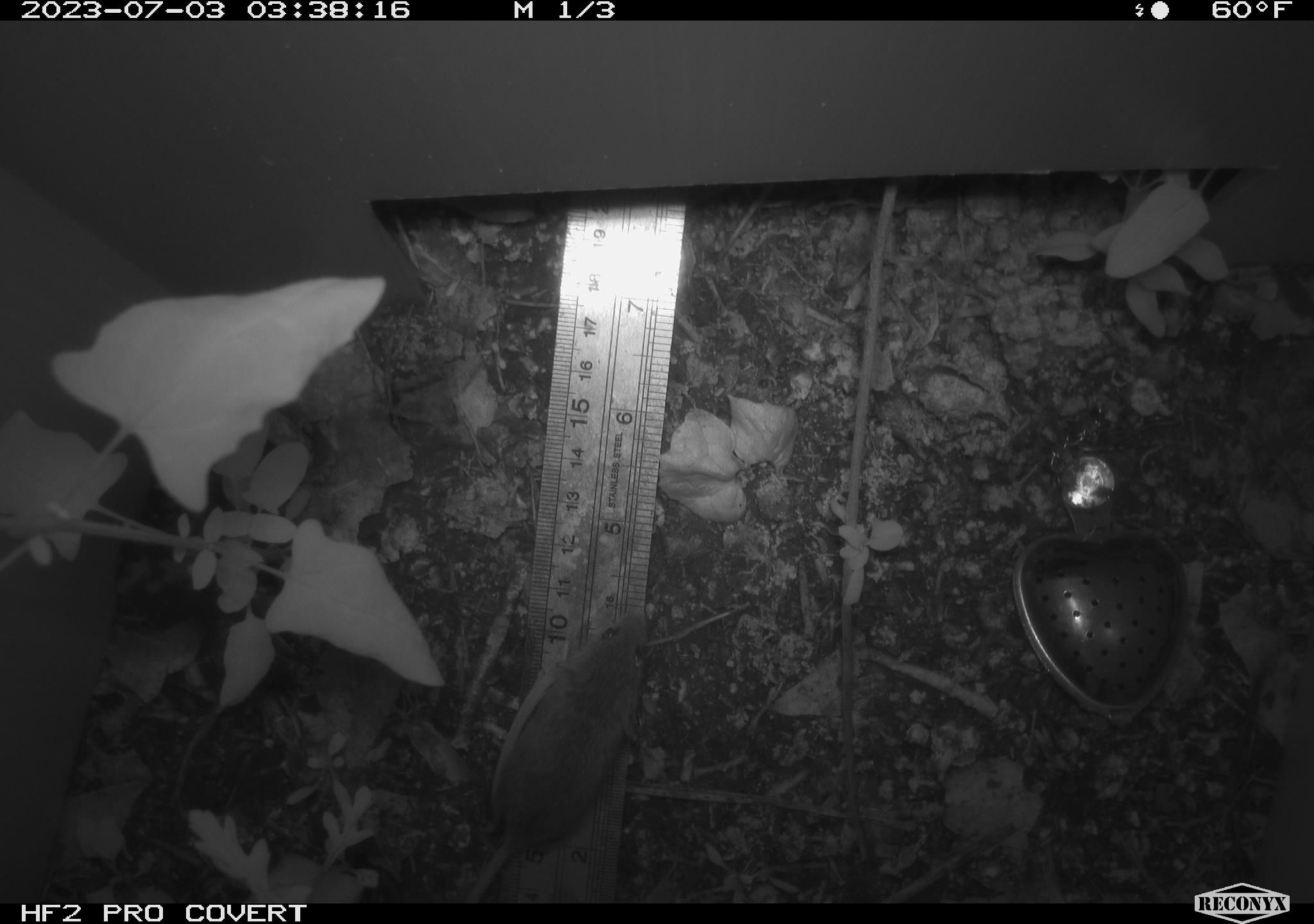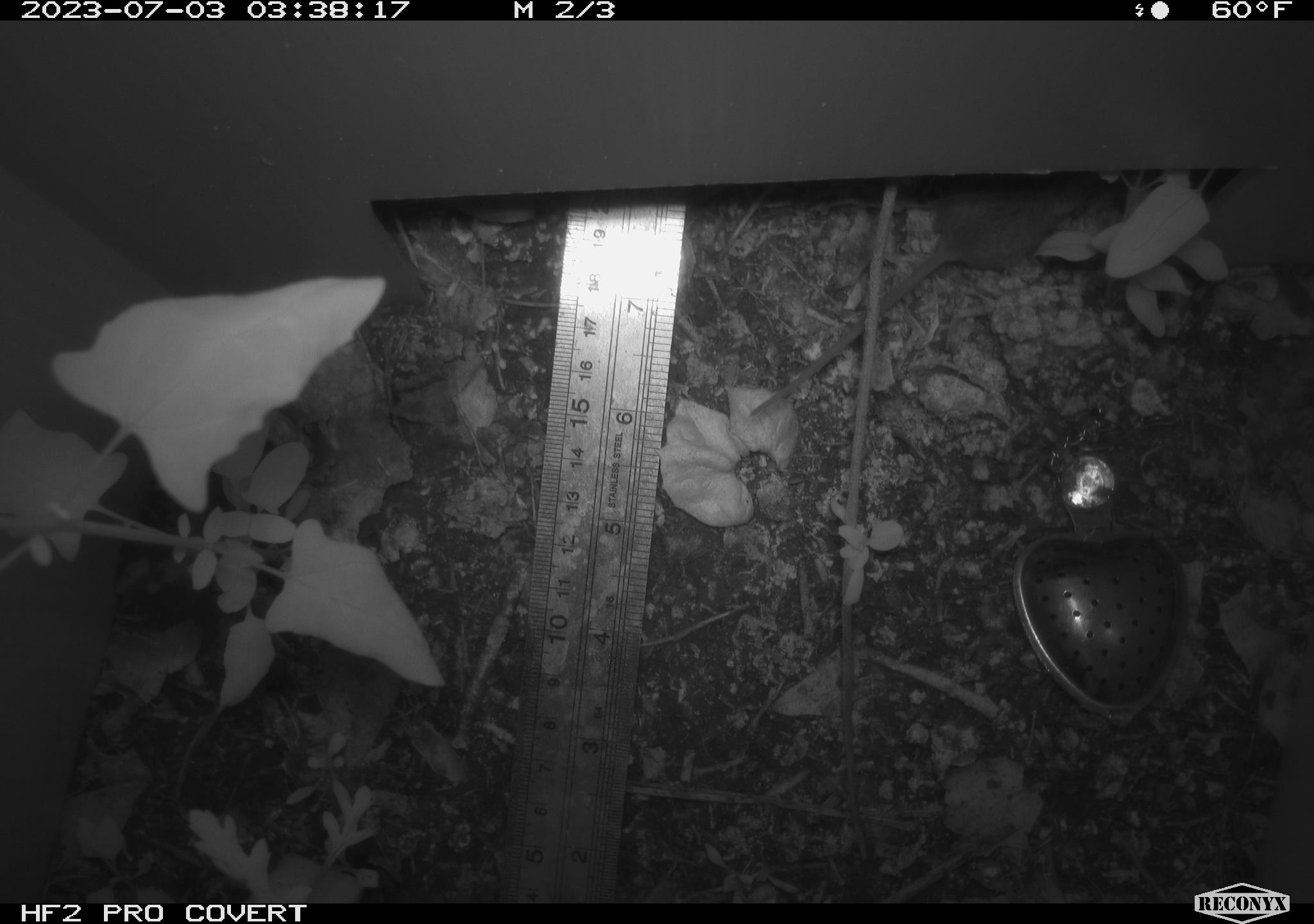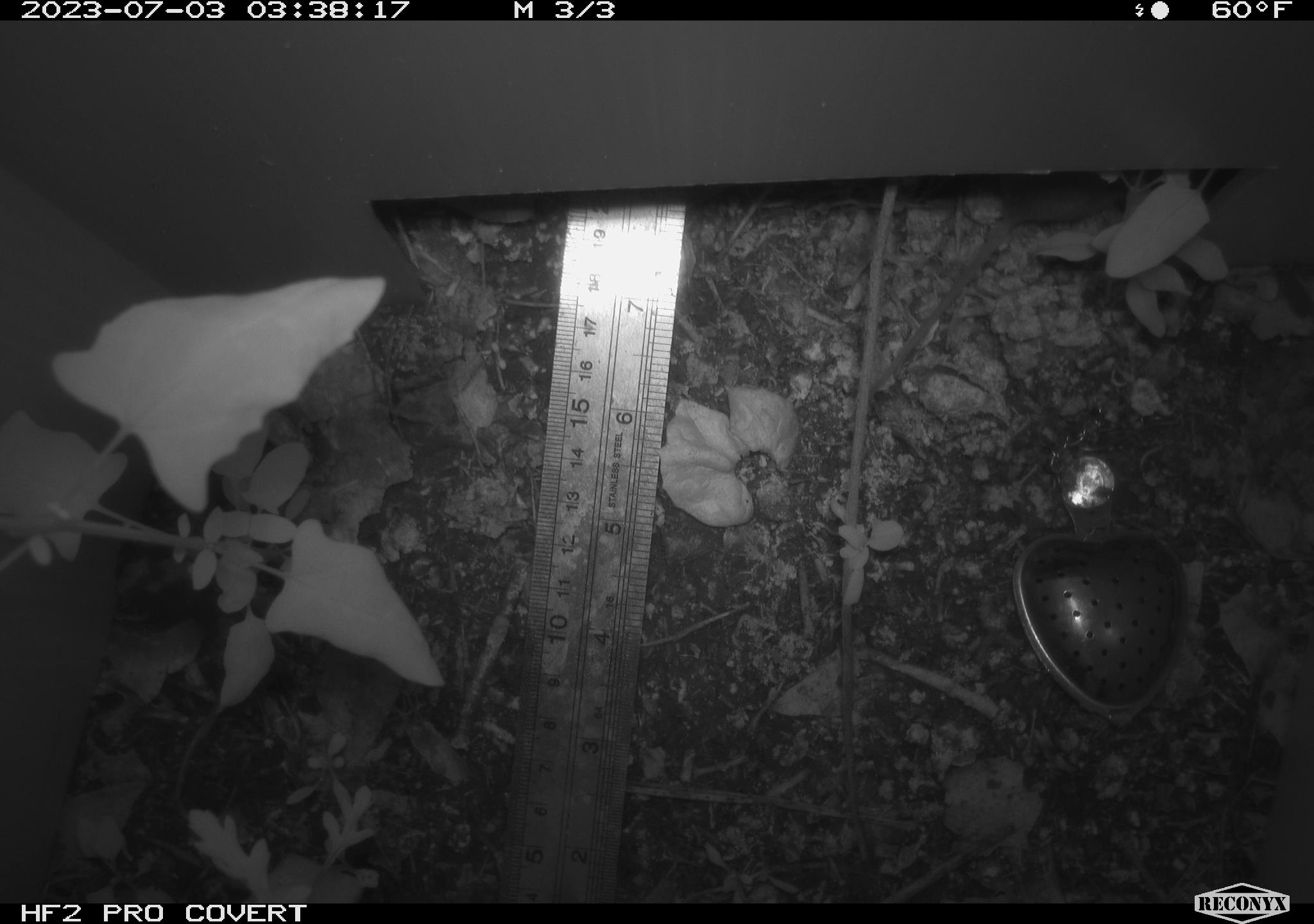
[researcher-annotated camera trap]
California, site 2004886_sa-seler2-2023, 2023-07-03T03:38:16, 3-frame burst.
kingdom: Animalia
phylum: Chordata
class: Mammalia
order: Rodentia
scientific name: Rodentia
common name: mouse species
Mouse species (Rodentia).